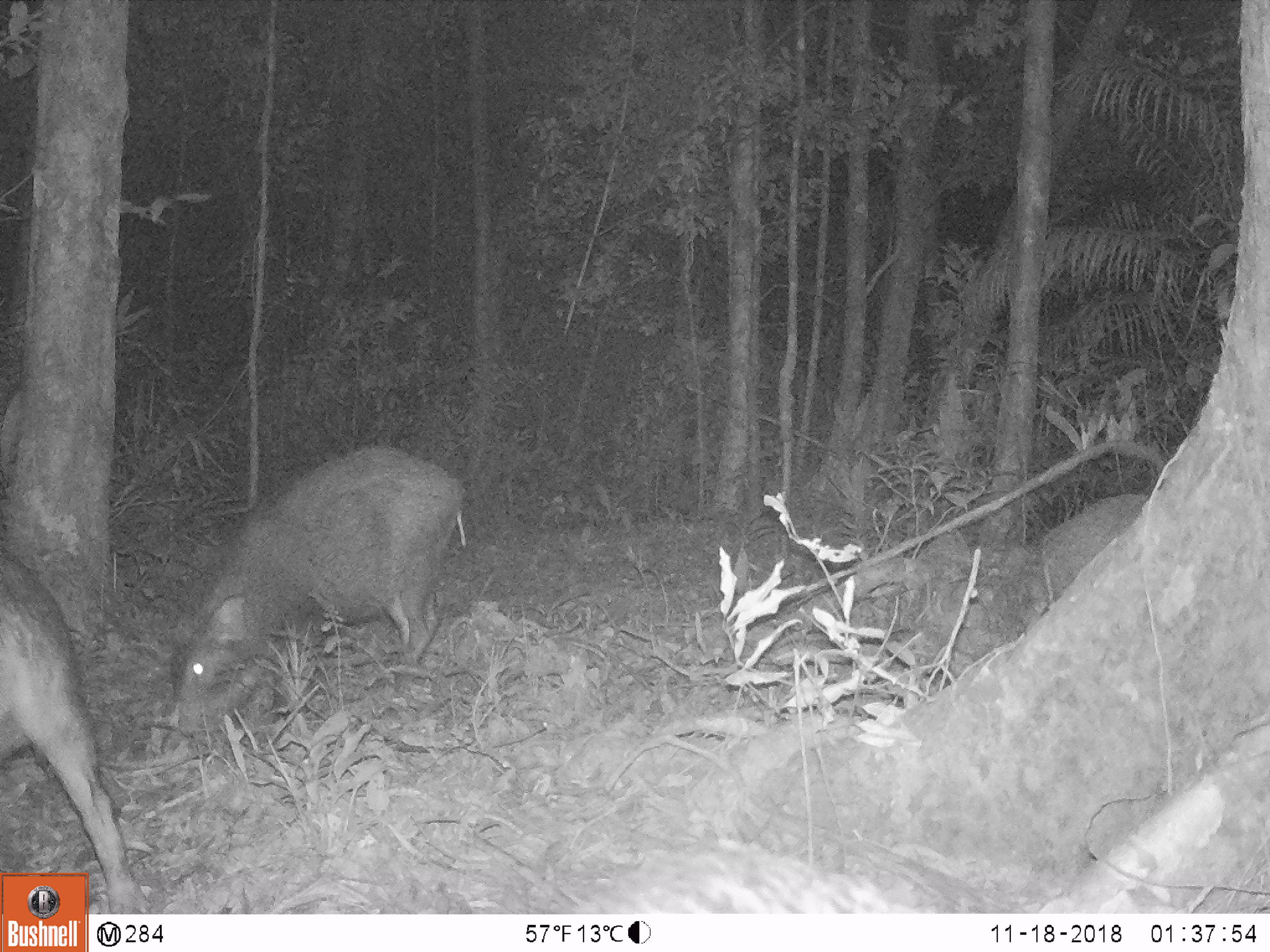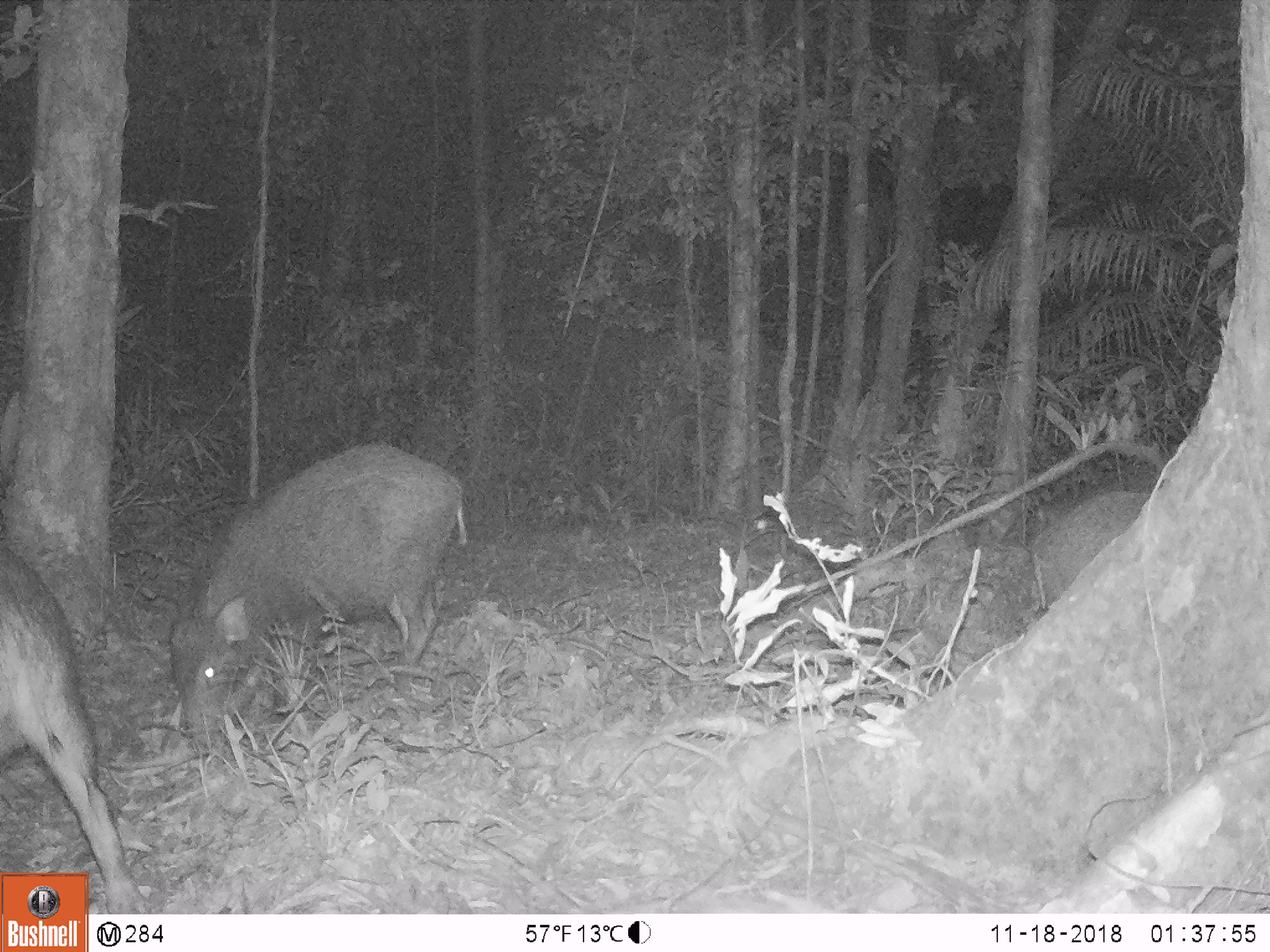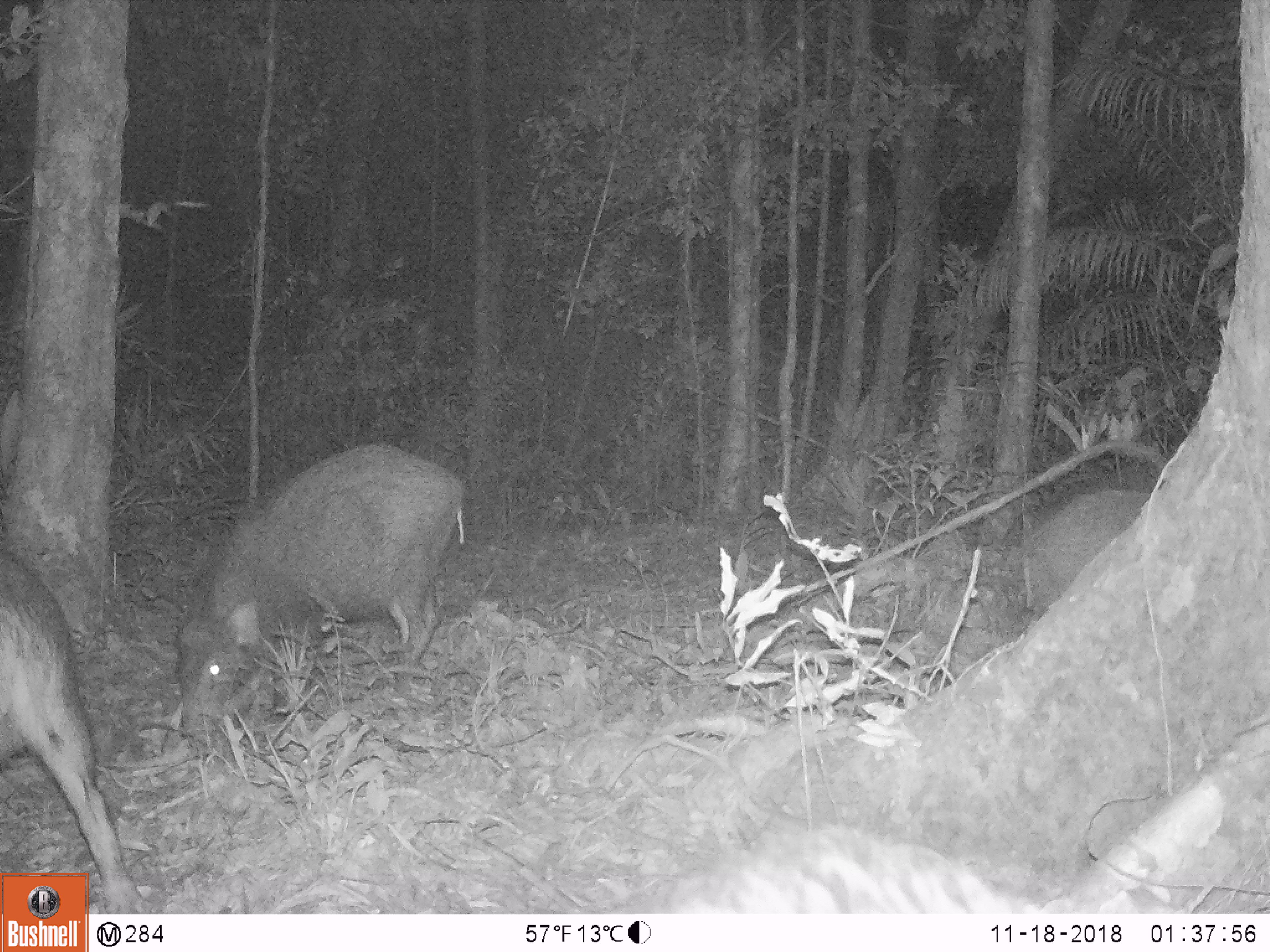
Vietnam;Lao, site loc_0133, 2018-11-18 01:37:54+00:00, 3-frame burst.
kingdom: Animalia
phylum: Chordata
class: Mammalia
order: Artiodactyla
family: Suidae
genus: Sus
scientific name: Sus scrofa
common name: eurasian wild pig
Eurasian wild pig (Sus scrofa). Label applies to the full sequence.